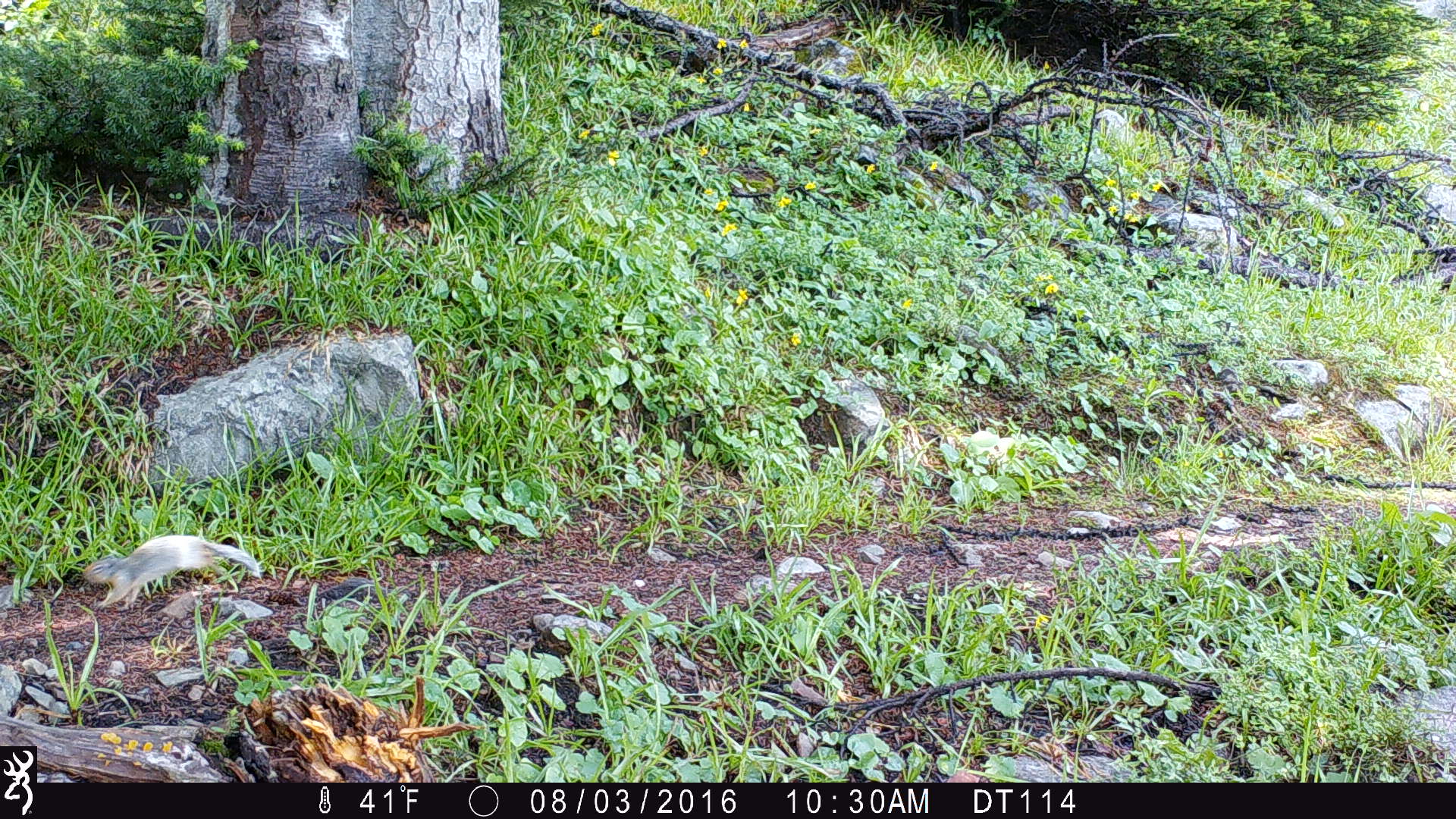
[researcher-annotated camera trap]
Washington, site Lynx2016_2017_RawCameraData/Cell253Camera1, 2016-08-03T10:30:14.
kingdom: Animalia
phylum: Chordata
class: Mammalia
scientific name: Mammalia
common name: small mammal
Small mammal (Mammalia). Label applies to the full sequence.